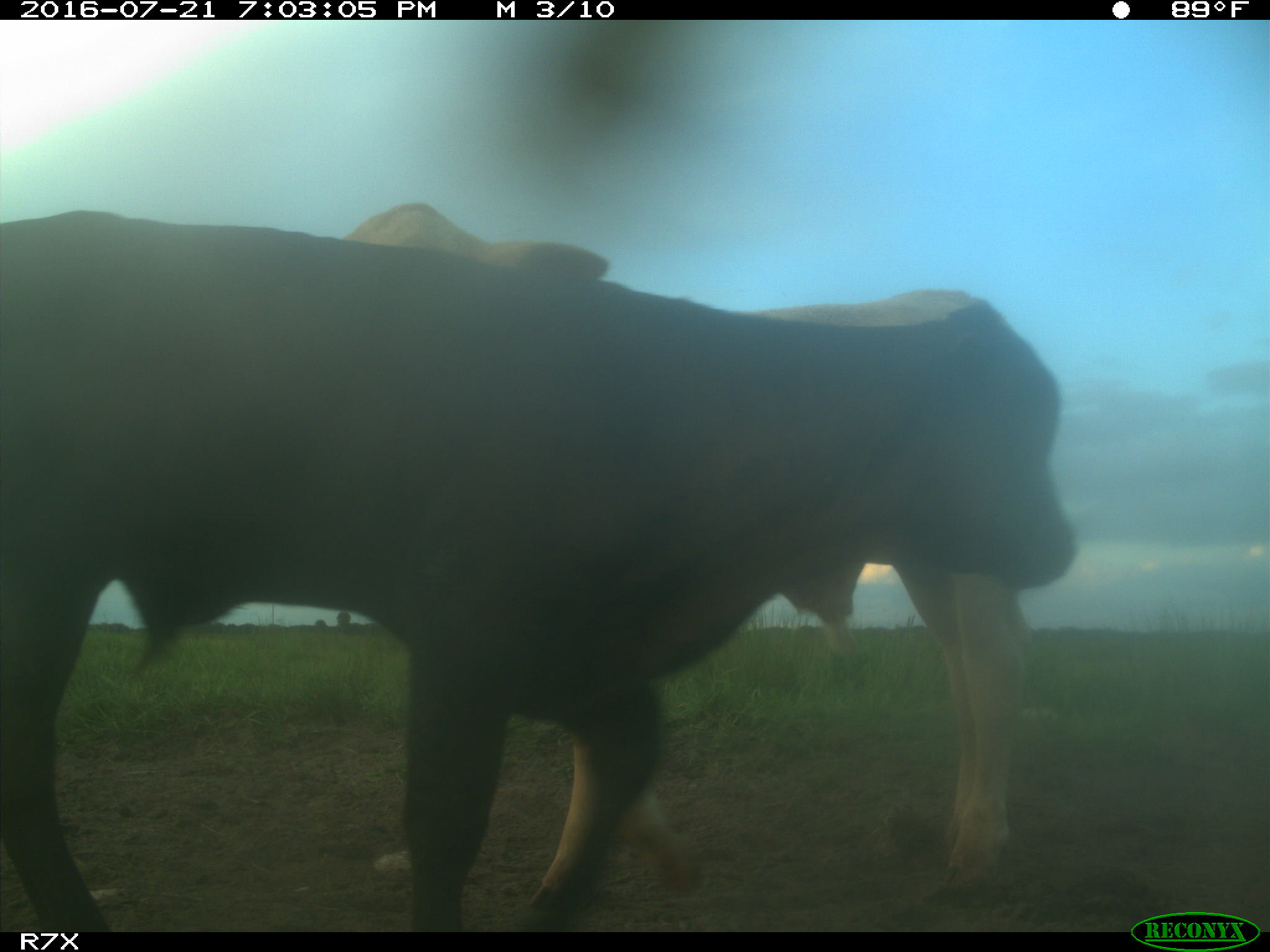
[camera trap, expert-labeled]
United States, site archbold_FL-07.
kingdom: Animalia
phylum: Chordata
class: Mammalia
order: Artiodactyla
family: Bovidae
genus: Bos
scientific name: Bos taurus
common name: domestic cow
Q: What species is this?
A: Bos taurus (domestic cow).